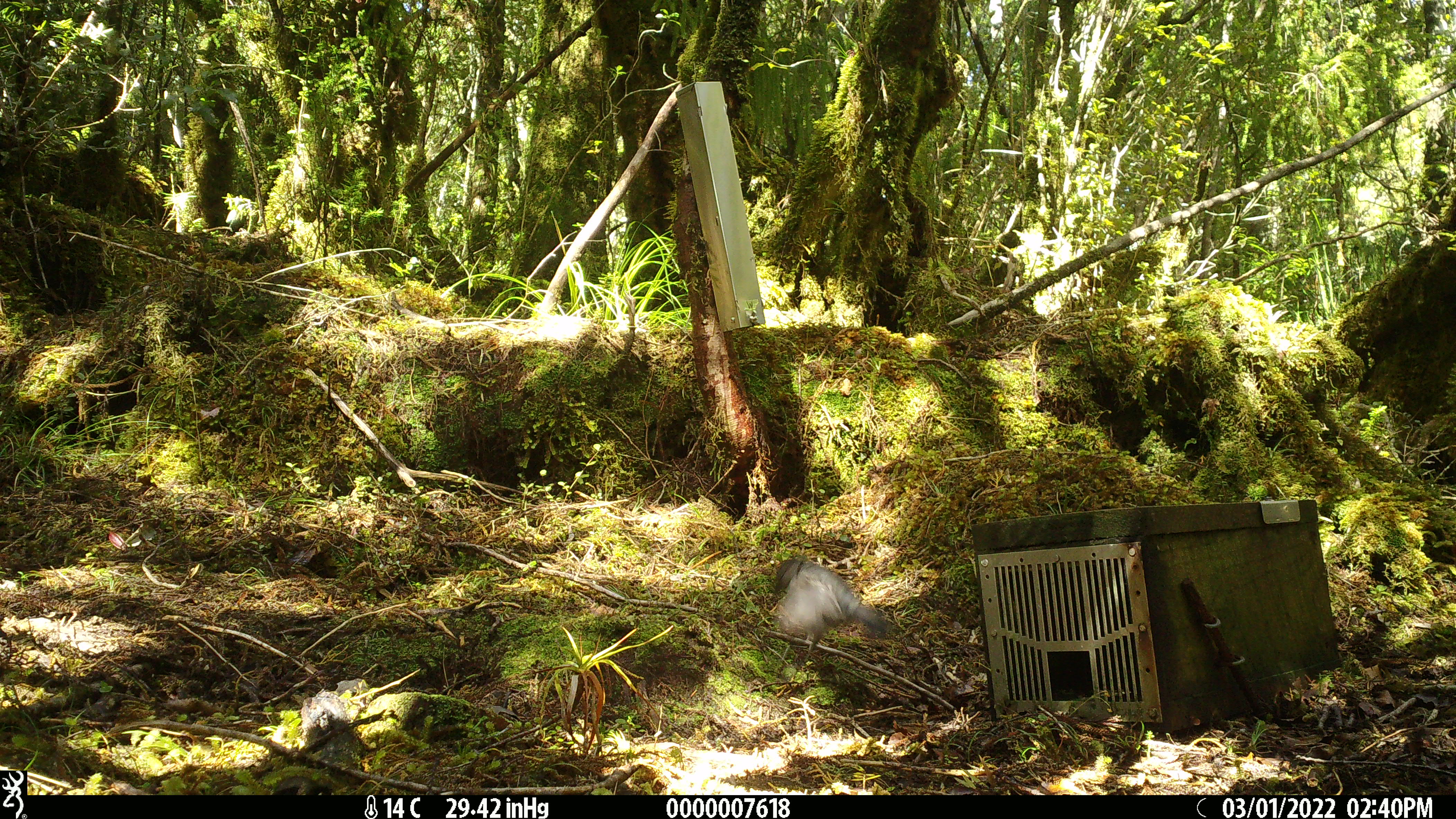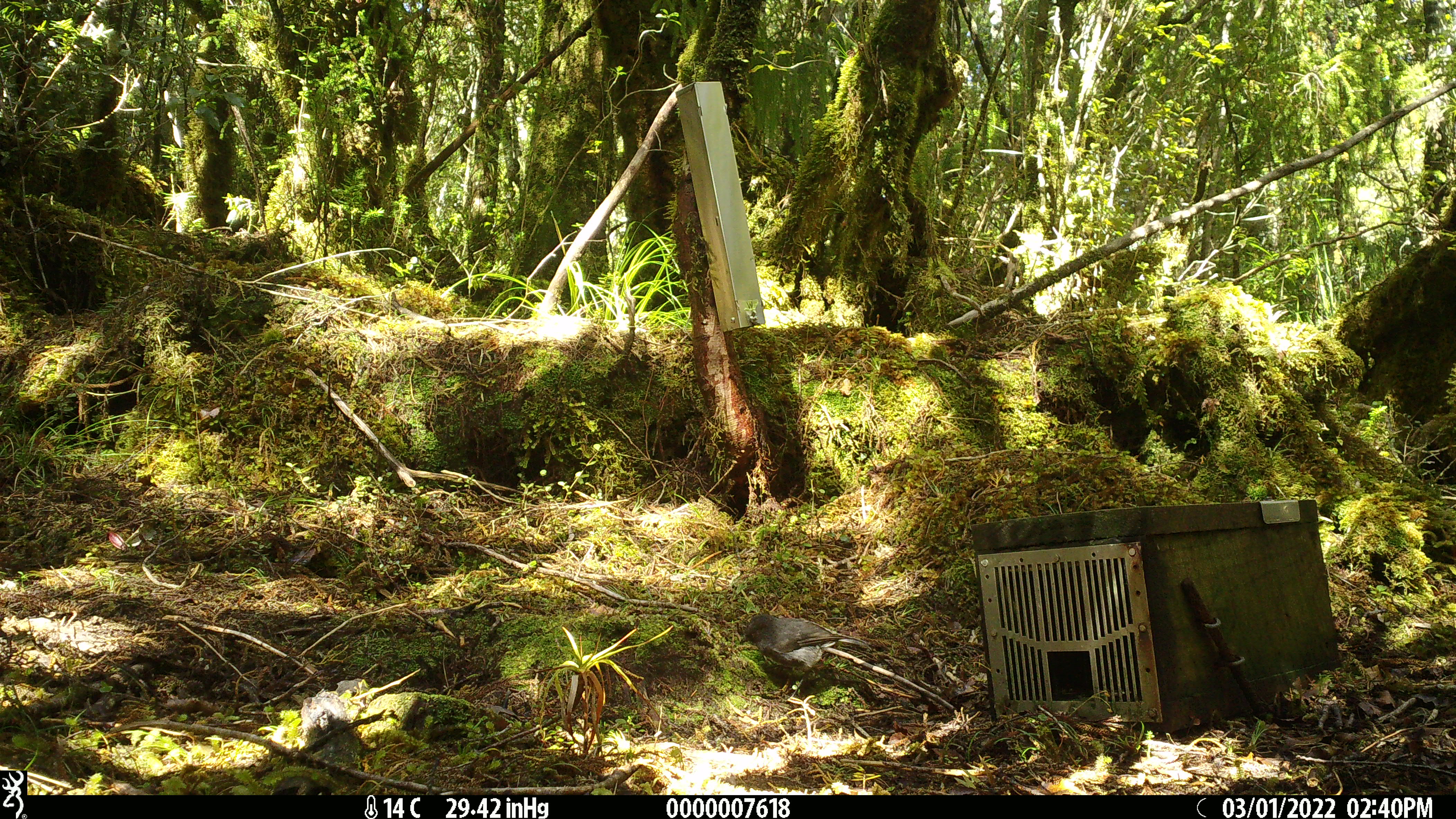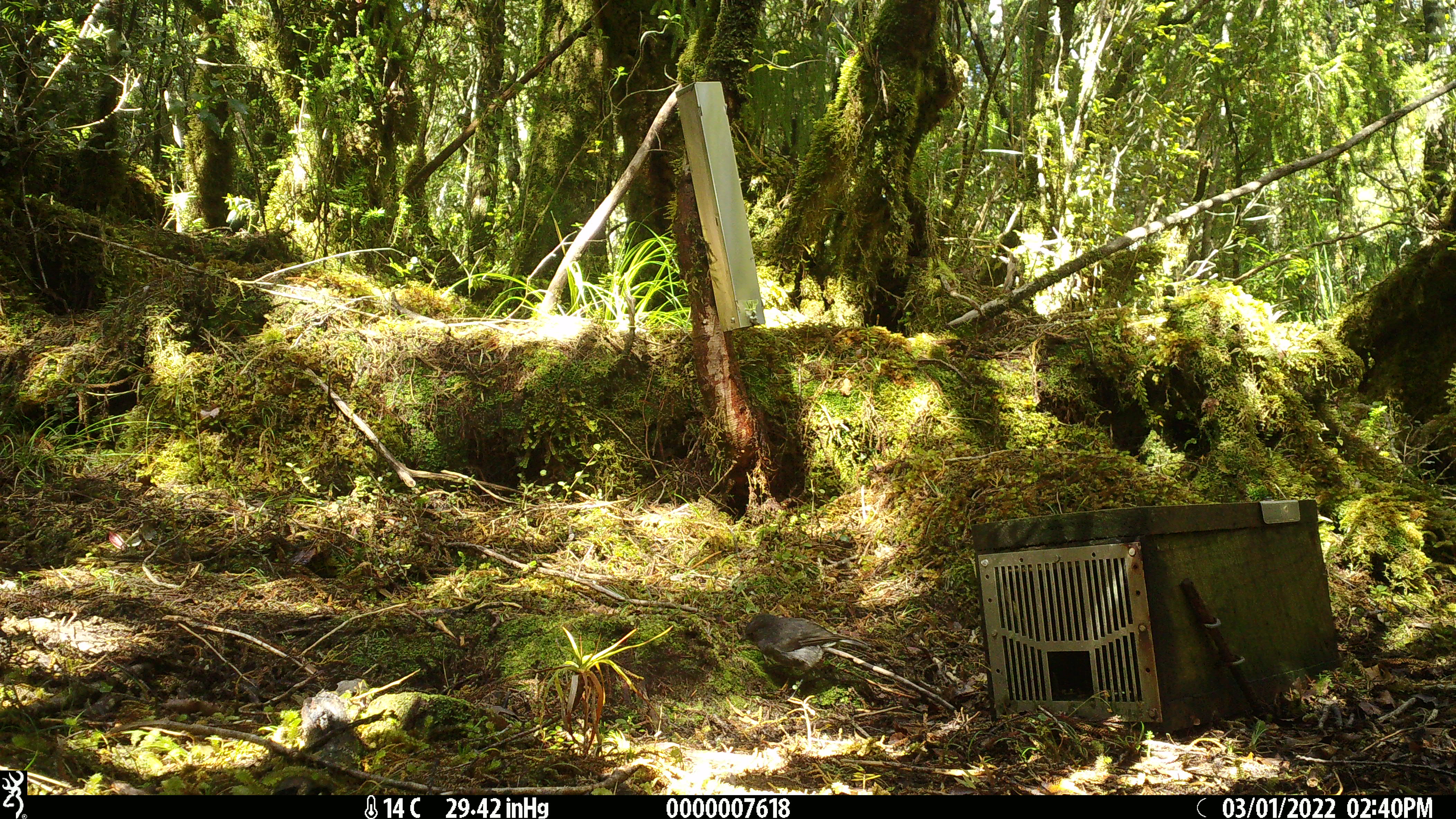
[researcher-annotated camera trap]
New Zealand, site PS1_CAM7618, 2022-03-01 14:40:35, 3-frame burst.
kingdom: Animalia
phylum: Chordata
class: Aves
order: Passeriformes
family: Petroicidae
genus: Petroica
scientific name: Petroica australis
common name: new zealand robin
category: robin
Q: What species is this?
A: Robin (new zealand robin) (Petroica australis).